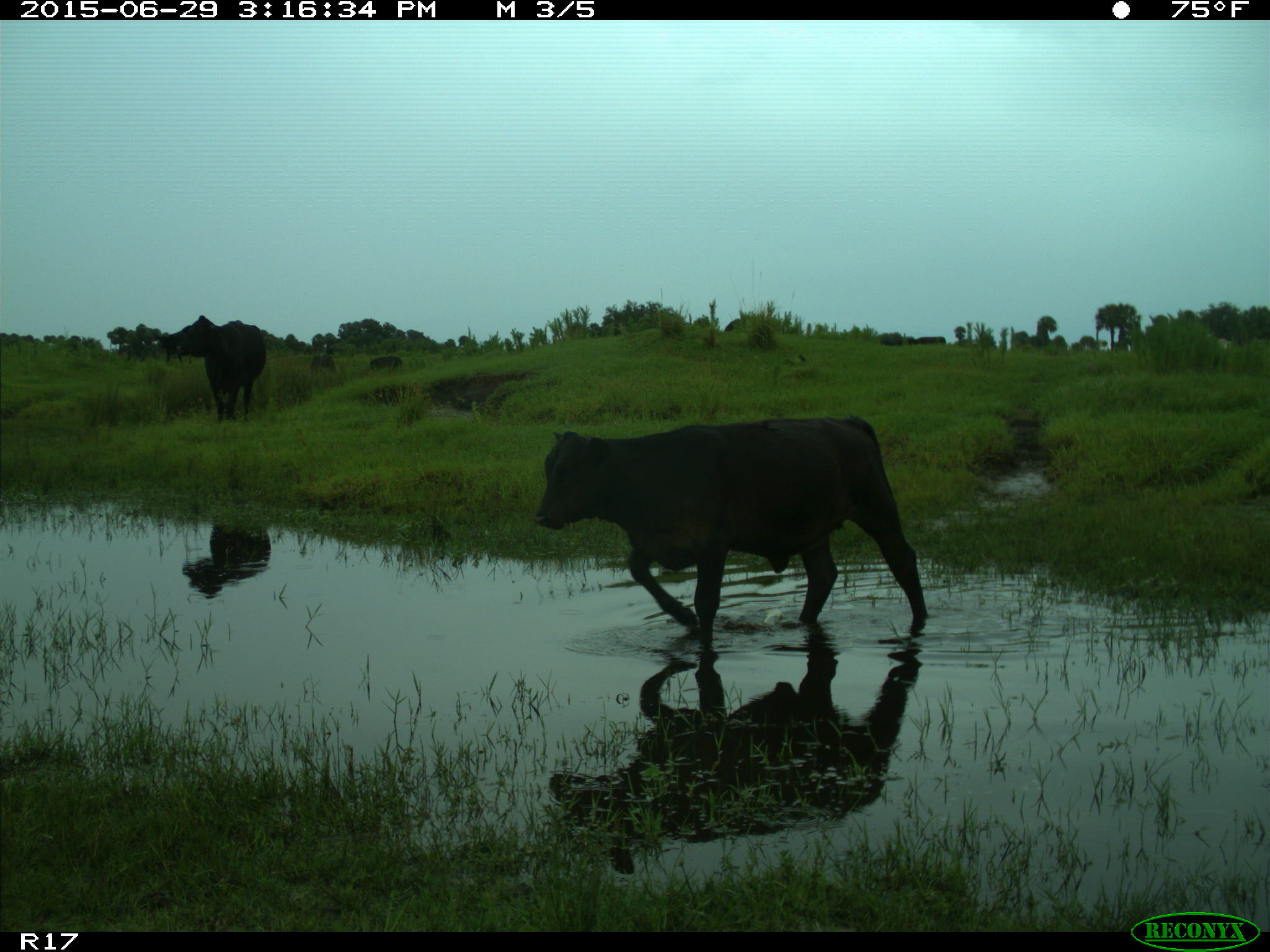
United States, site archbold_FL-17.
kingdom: Animalia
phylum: Chordata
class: Mammalia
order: Artiodactyla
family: Bovidae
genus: Bos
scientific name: Bos taurus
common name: domestic cow